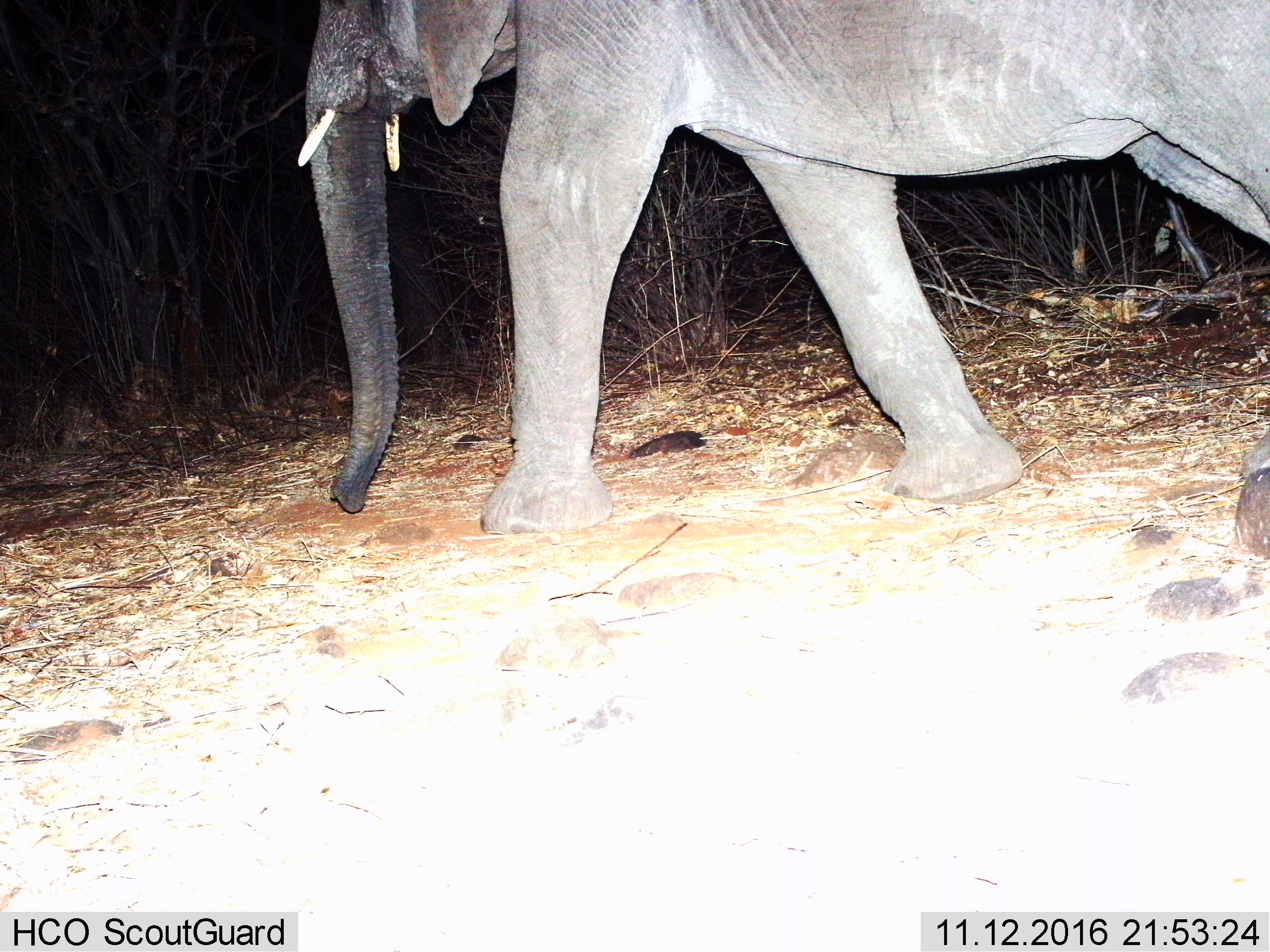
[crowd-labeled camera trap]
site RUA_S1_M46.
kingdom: Animalia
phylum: Chordata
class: Mammalia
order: Proboscidea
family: Elephantidae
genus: Loxodonta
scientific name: Loxodonta africana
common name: african bush elephant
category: elephant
Elephant (african bush elephant) (Loxodonta africana), count 1. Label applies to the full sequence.